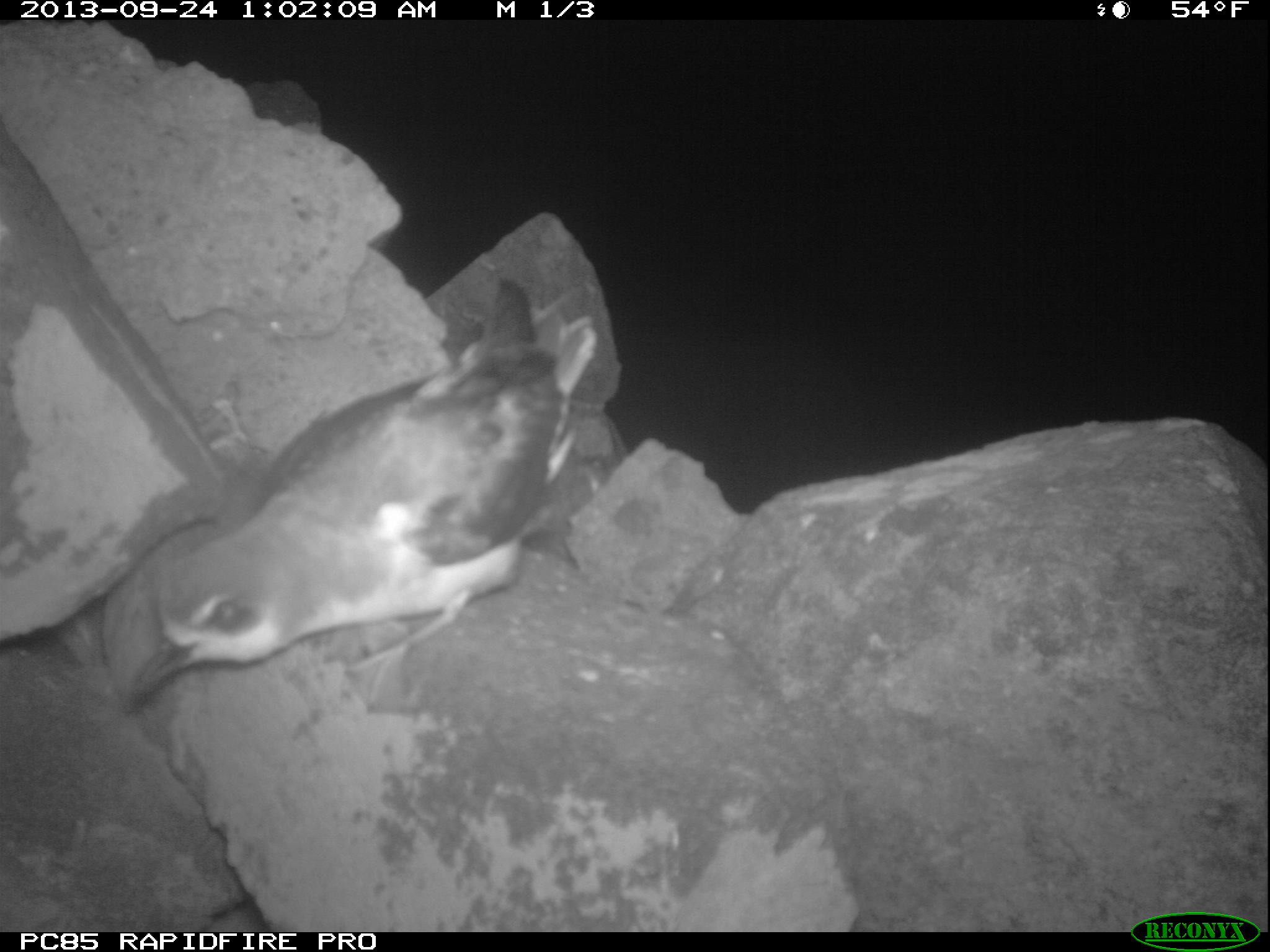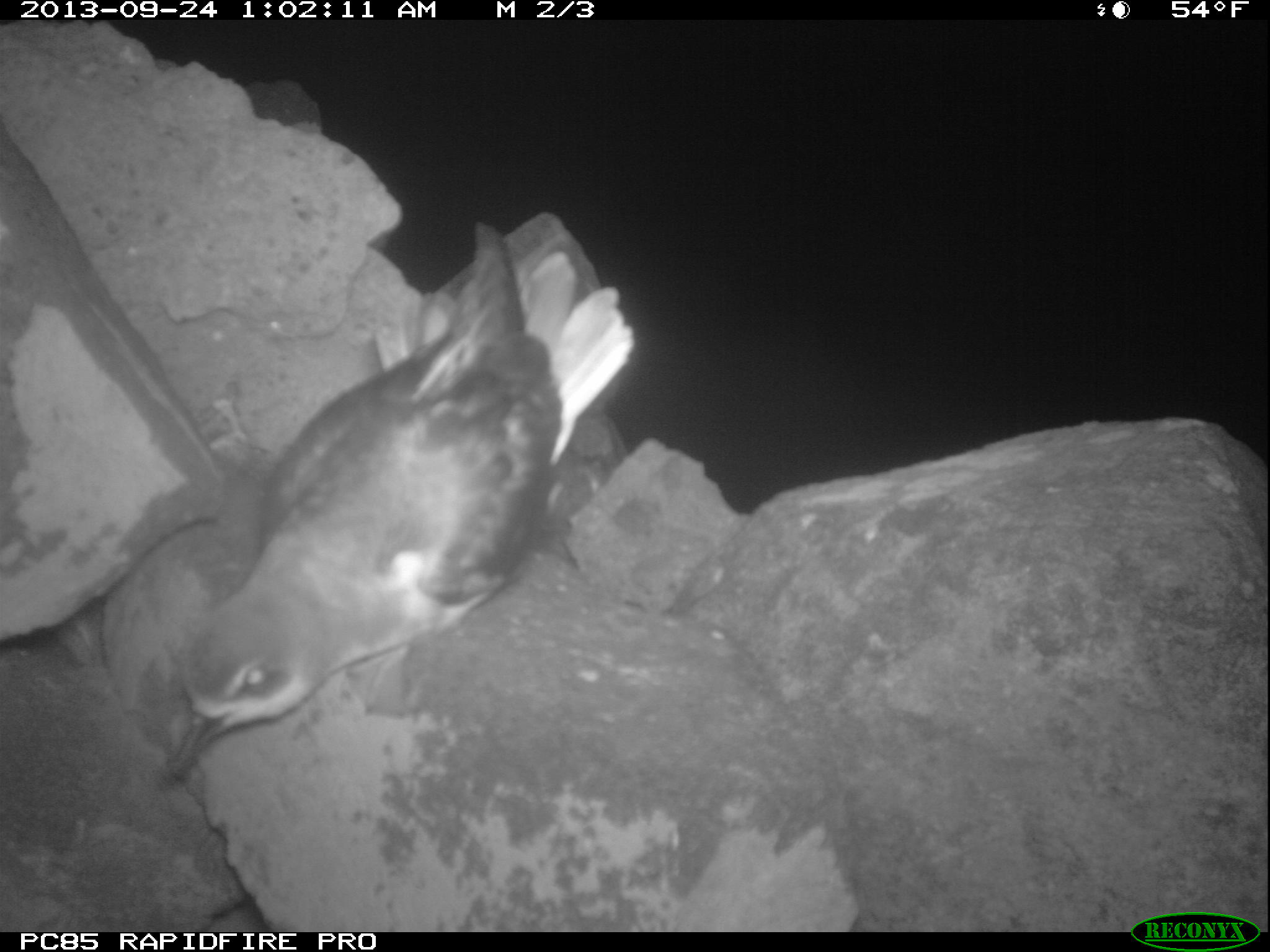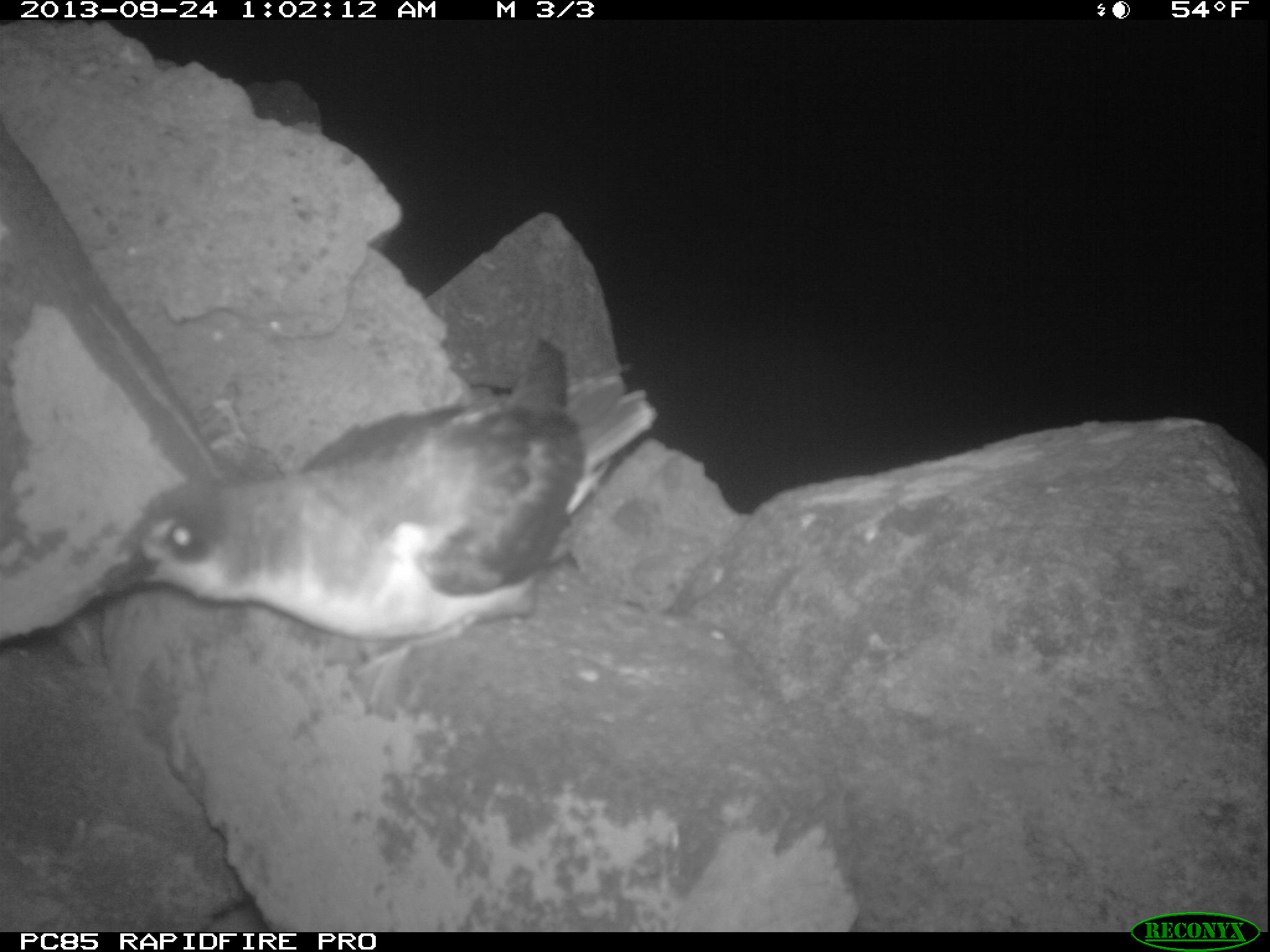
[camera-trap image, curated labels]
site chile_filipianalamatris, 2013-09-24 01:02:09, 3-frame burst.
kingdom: Animalia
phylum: Chordata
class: Aves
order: Procellariiformes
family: Procellariidae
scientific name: Procellariidae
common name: petrel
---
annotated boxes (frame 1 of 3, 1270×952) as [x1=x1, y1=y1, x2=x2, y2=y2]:
petrel: [x1=73, y1=272, x2=603, y2=705]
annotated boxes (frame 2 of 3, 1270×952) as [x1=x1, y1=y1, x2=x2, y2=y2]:
petrel: [x1=86, y1=206, x2=619, y2=769]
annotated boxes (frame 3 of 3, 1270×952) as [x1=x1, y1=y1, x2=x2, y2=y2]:
petrel: [x1=112, y1=335, x2=647, y2=682]